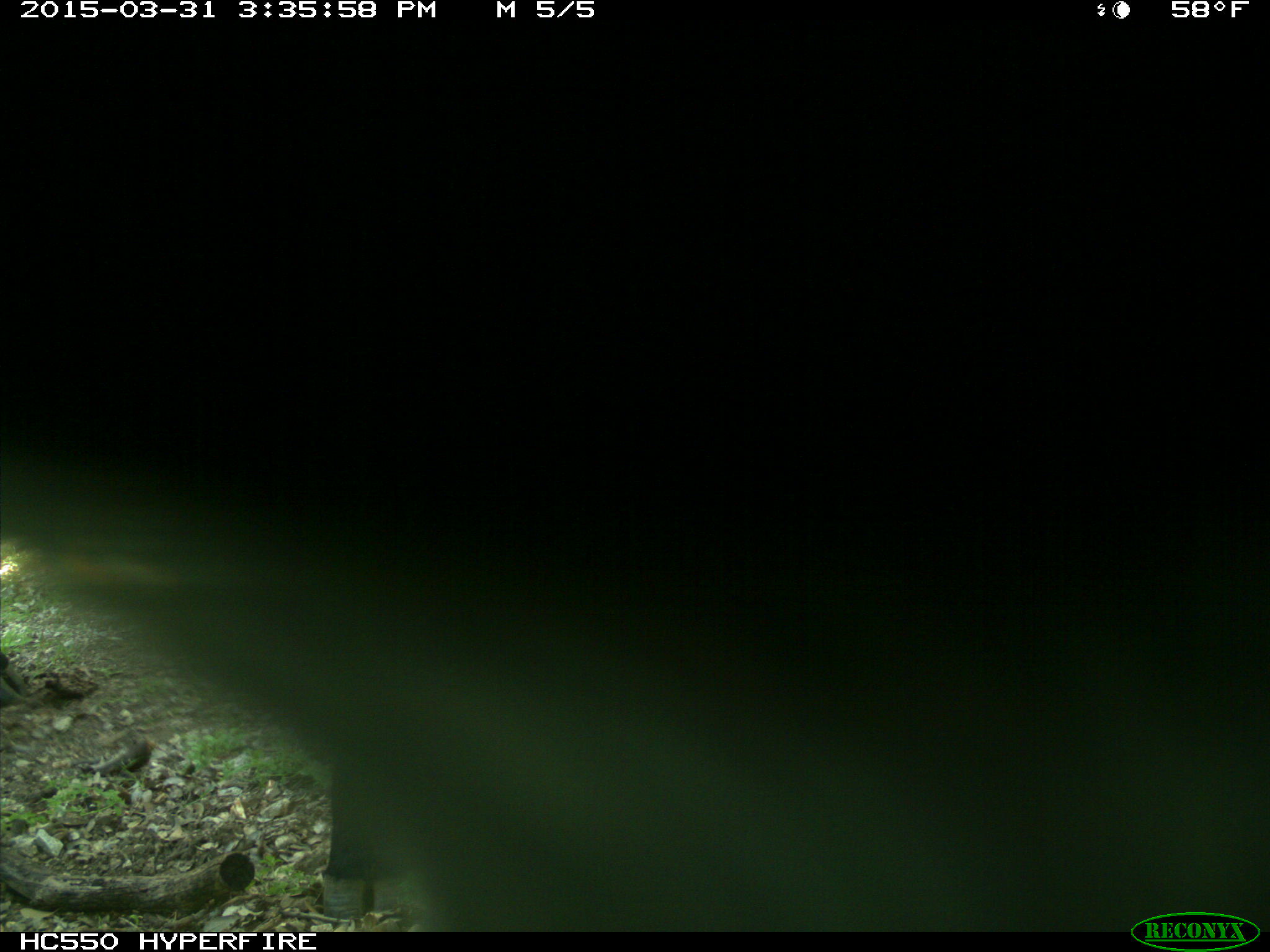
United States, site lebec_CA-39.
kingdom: Animalia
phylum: Chordata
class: Mammalia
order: Artiodactyla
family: Bovidae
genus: Bos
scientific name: Bos taurus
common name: domestic cow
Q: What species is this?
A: Bos taurus (domestic cow).